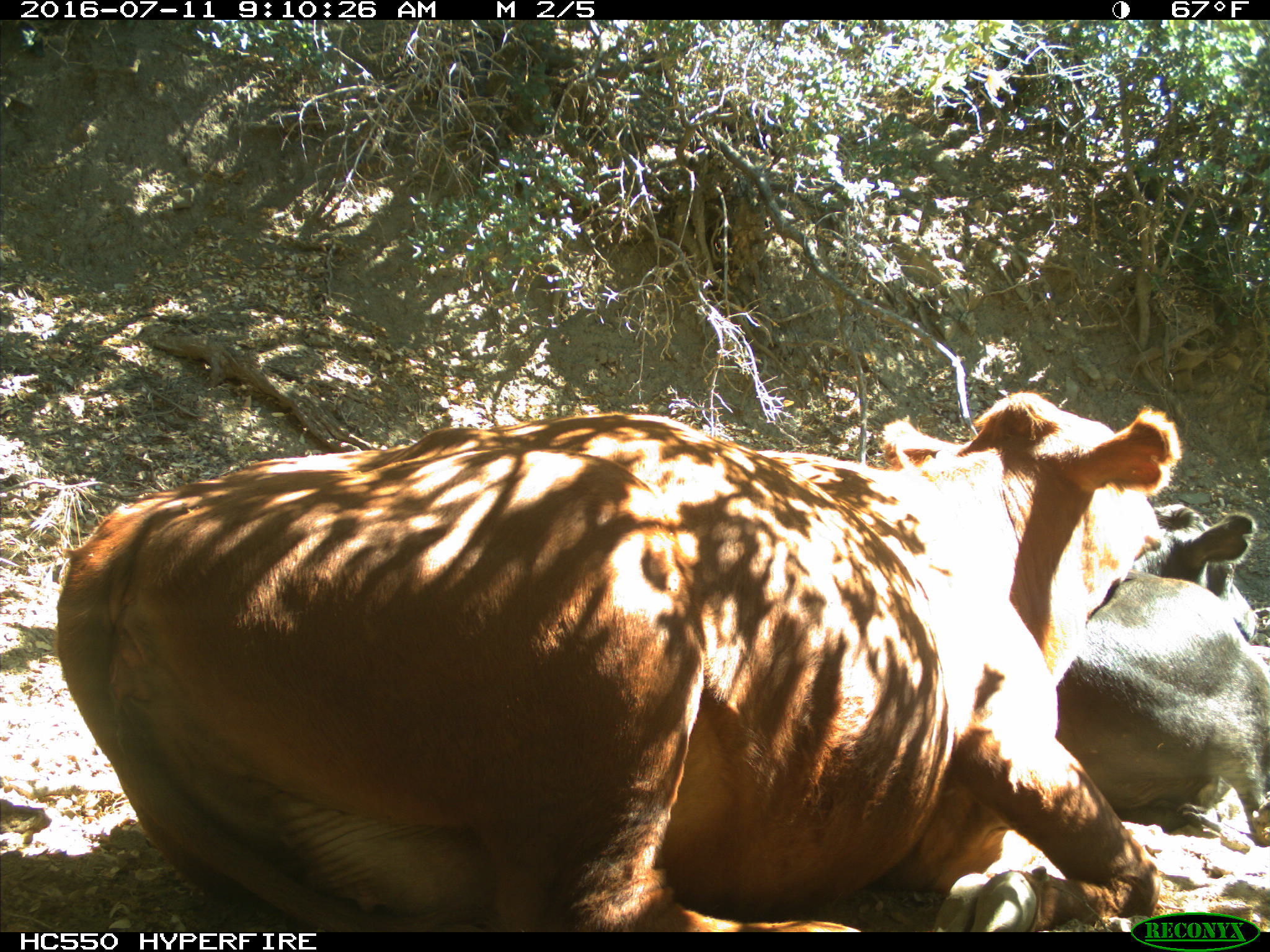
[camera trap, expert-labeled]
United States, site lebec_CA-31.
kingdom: Animalia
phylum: Chordata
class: Mammalia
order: Artiodactyla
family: Bovidae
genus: Bos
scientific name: Bos taurus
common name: domestic cow